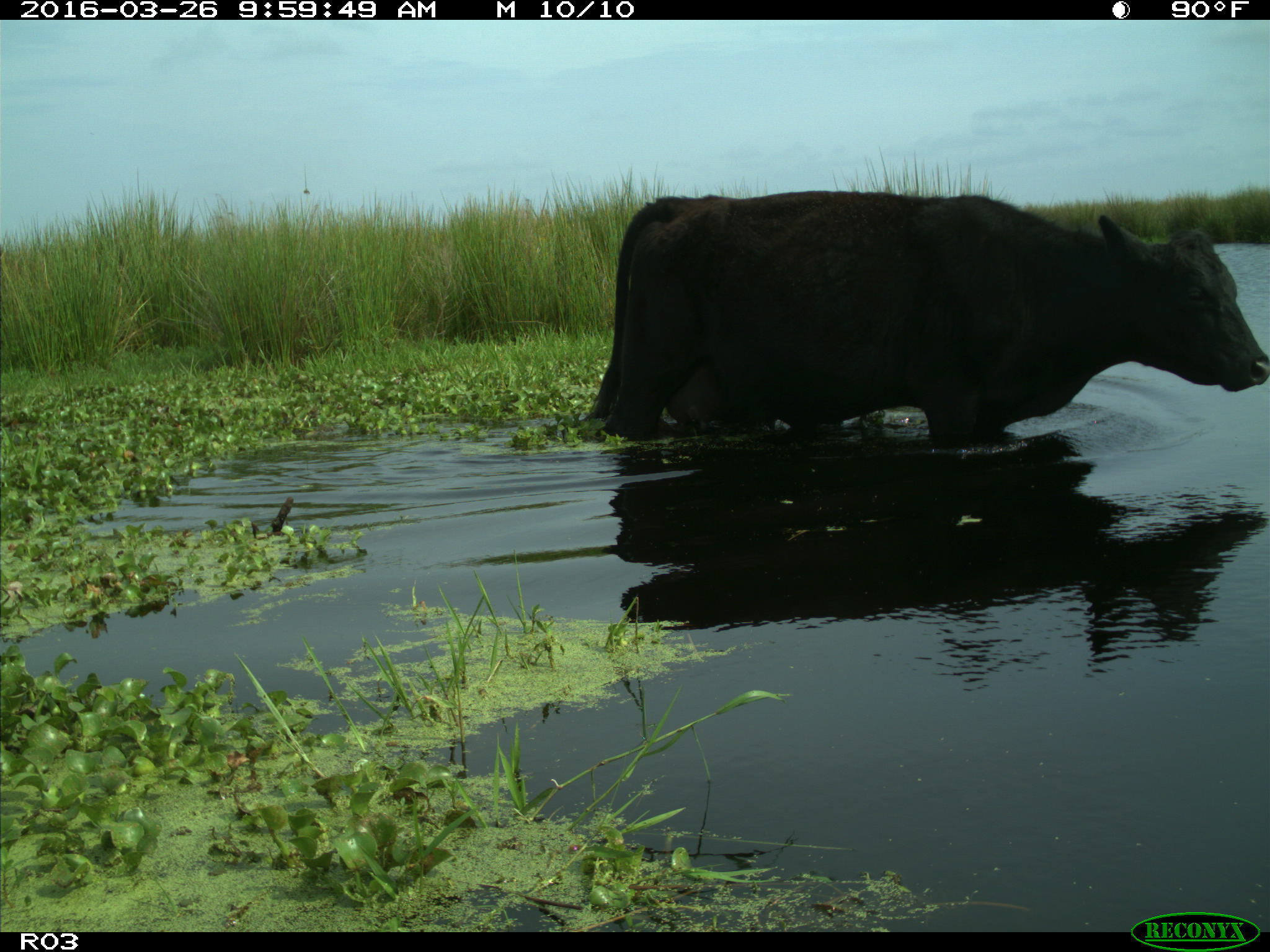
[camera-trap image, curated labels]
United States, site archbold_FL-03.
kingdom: Animalia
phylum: Chordata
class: Mammalia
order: Artiodactyla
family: Bovidae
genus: Bos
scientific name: Bos taurus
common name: domestic cow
Bos taurus (domestic cow).